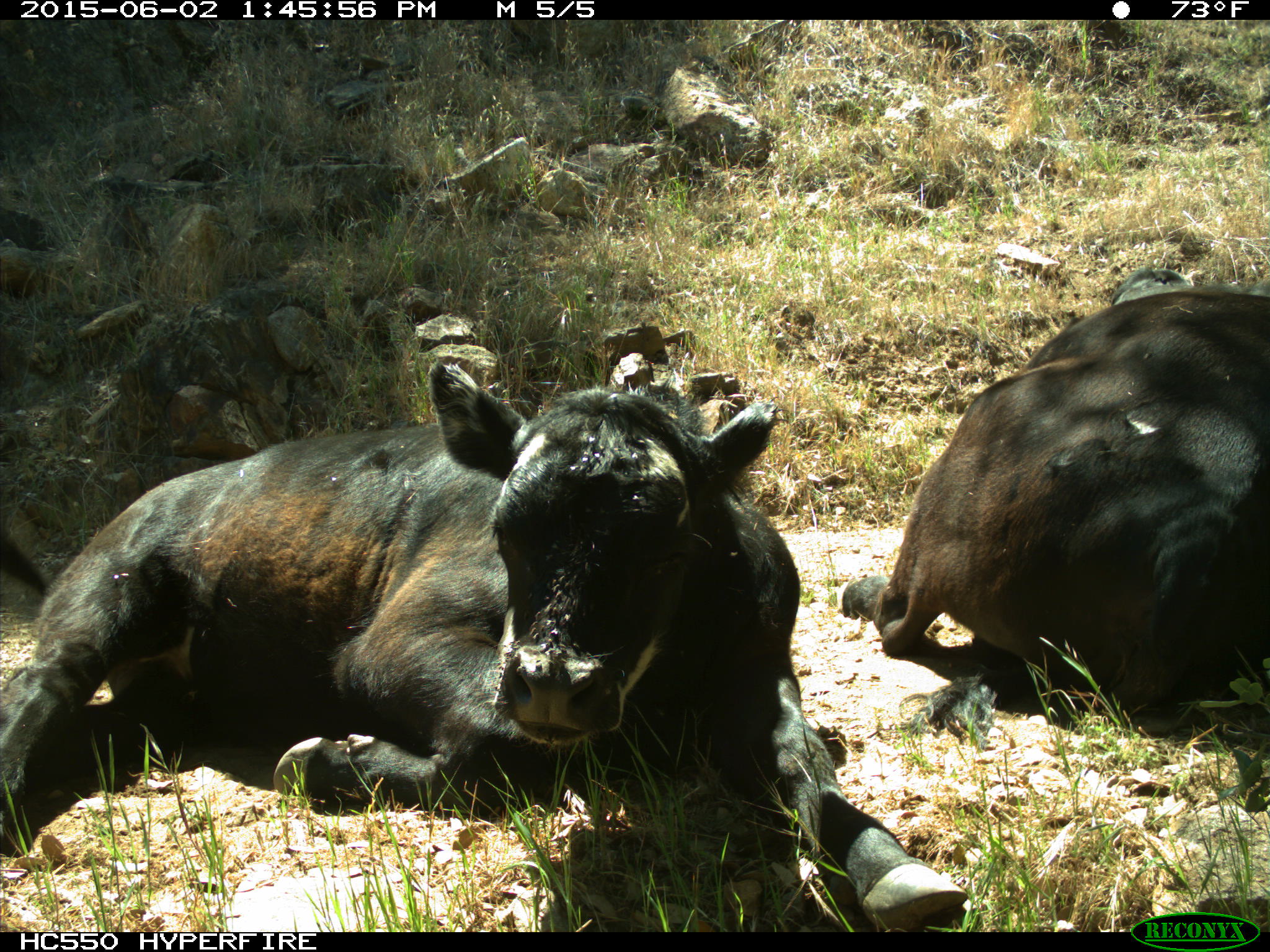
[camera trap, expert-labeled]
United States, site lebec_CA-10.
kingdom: Animalia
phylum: Chordata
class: Mammalia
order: Artiodactyla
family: Bovidae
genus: Bos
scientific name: Bos taurus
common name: domestic cow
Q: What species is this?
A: Bos taurus (domestic cow).